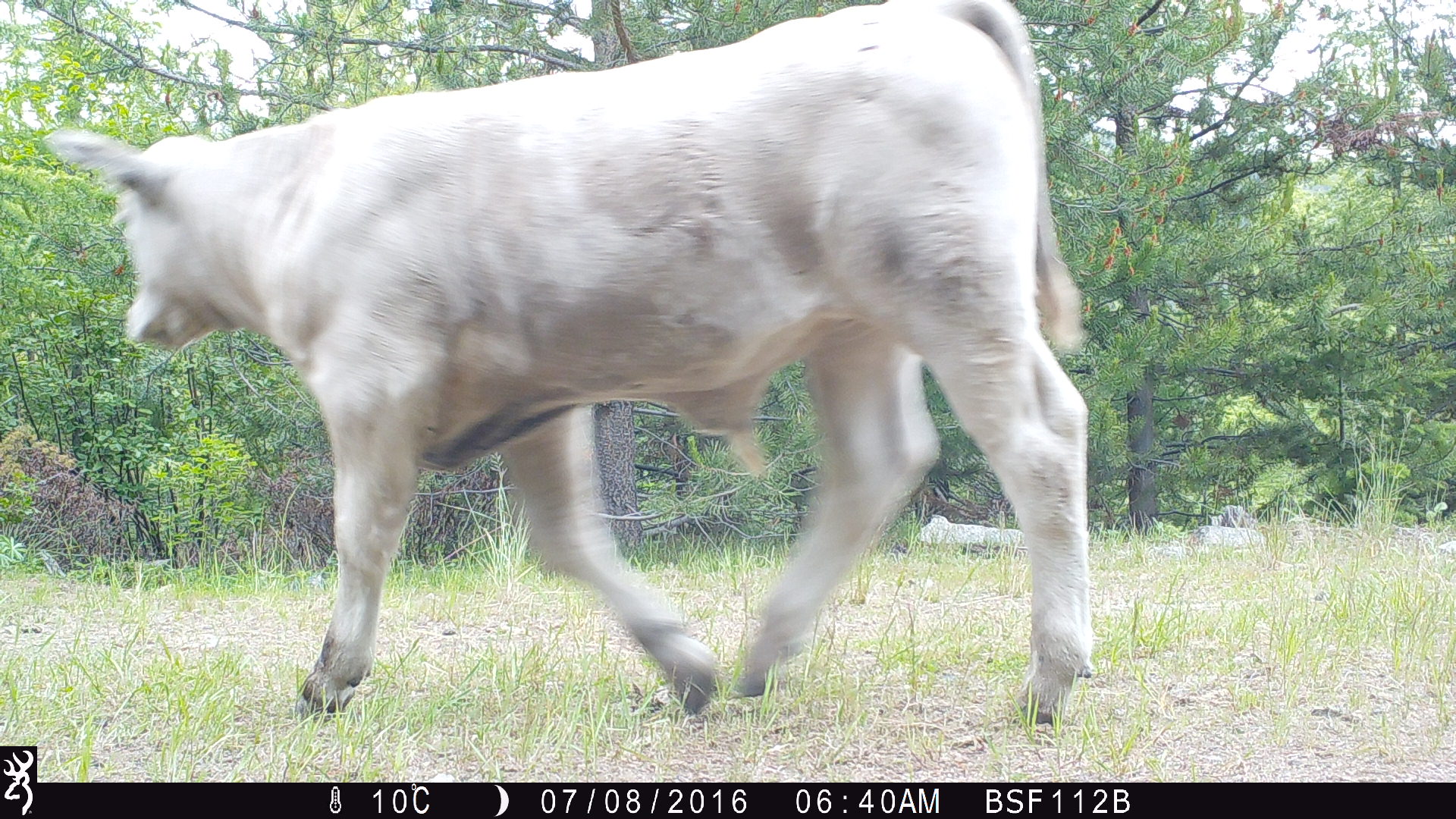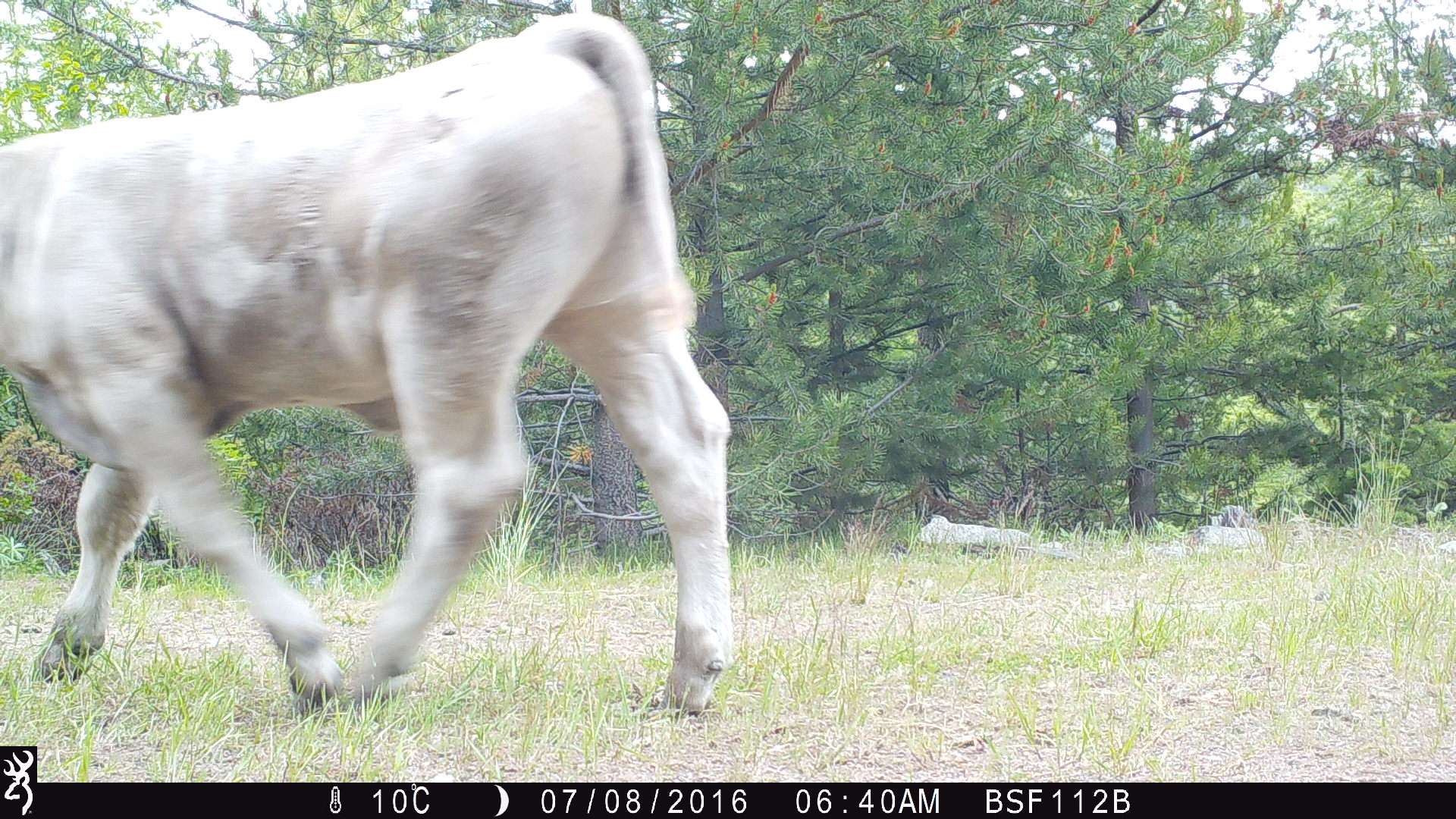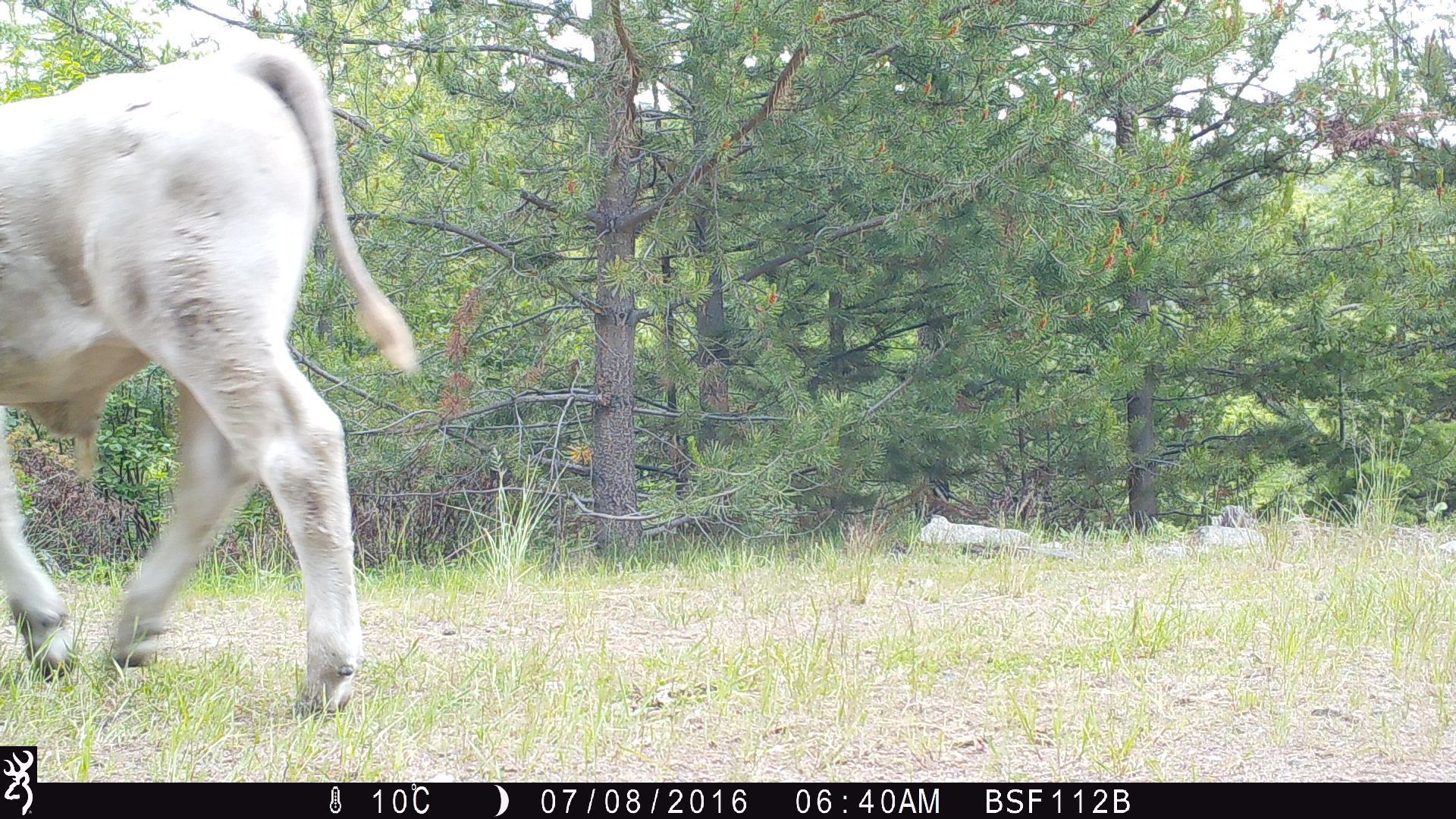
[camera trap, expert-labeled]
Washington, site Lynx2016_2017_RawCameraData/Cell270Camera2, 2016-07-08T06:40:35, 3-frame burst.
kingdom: Animalia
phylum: Chordata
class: Mammalia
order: Artiodactyla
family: Bovidae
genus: Bos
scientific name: Bos taurus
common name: domestic cattle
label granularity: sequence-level